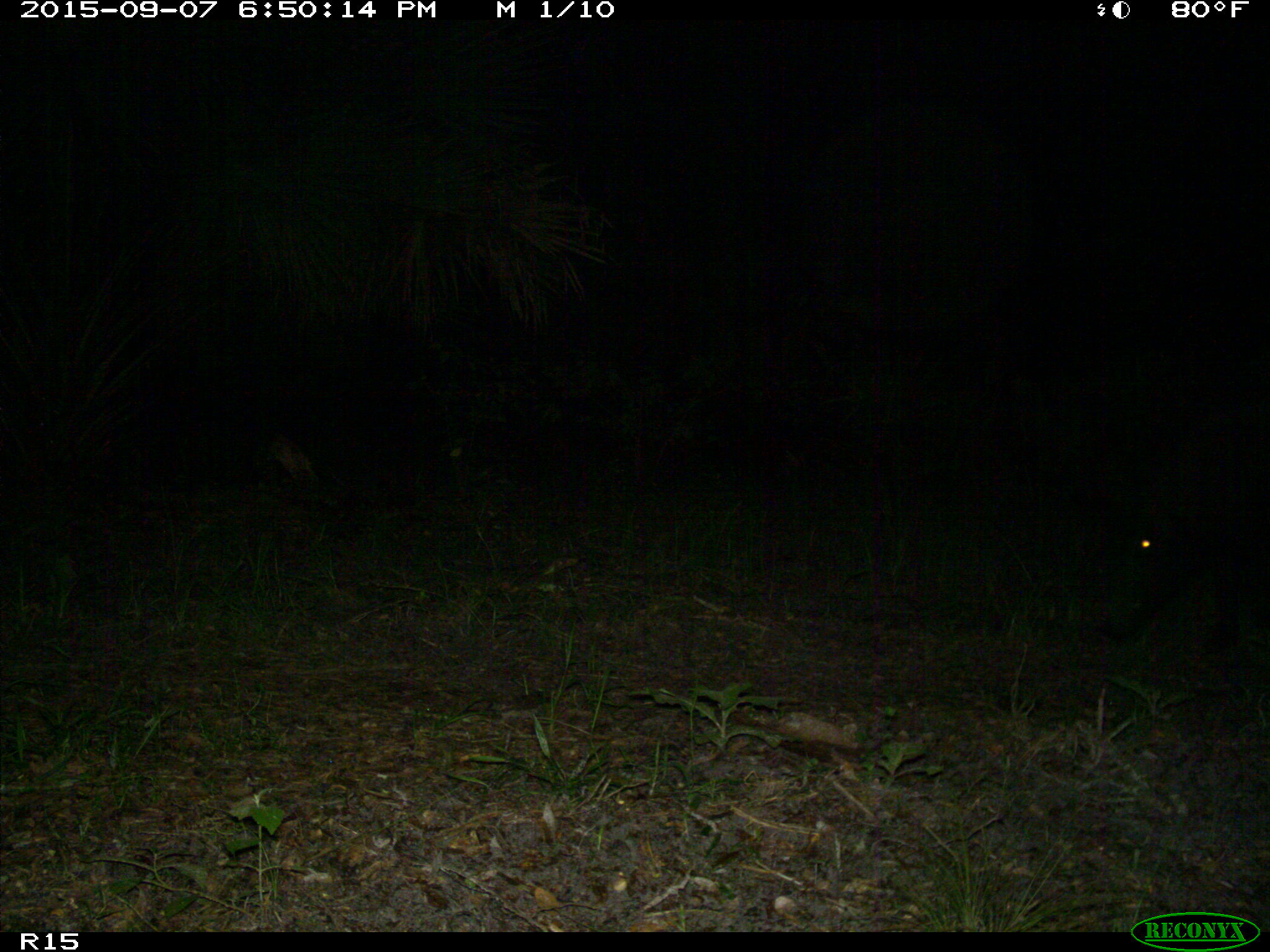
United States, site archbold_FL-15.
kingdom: Animalia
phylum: Chordata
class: Mammalia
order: Artiodactyla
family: Suidae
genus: Sus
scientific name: Sus scrofa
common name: wild boar